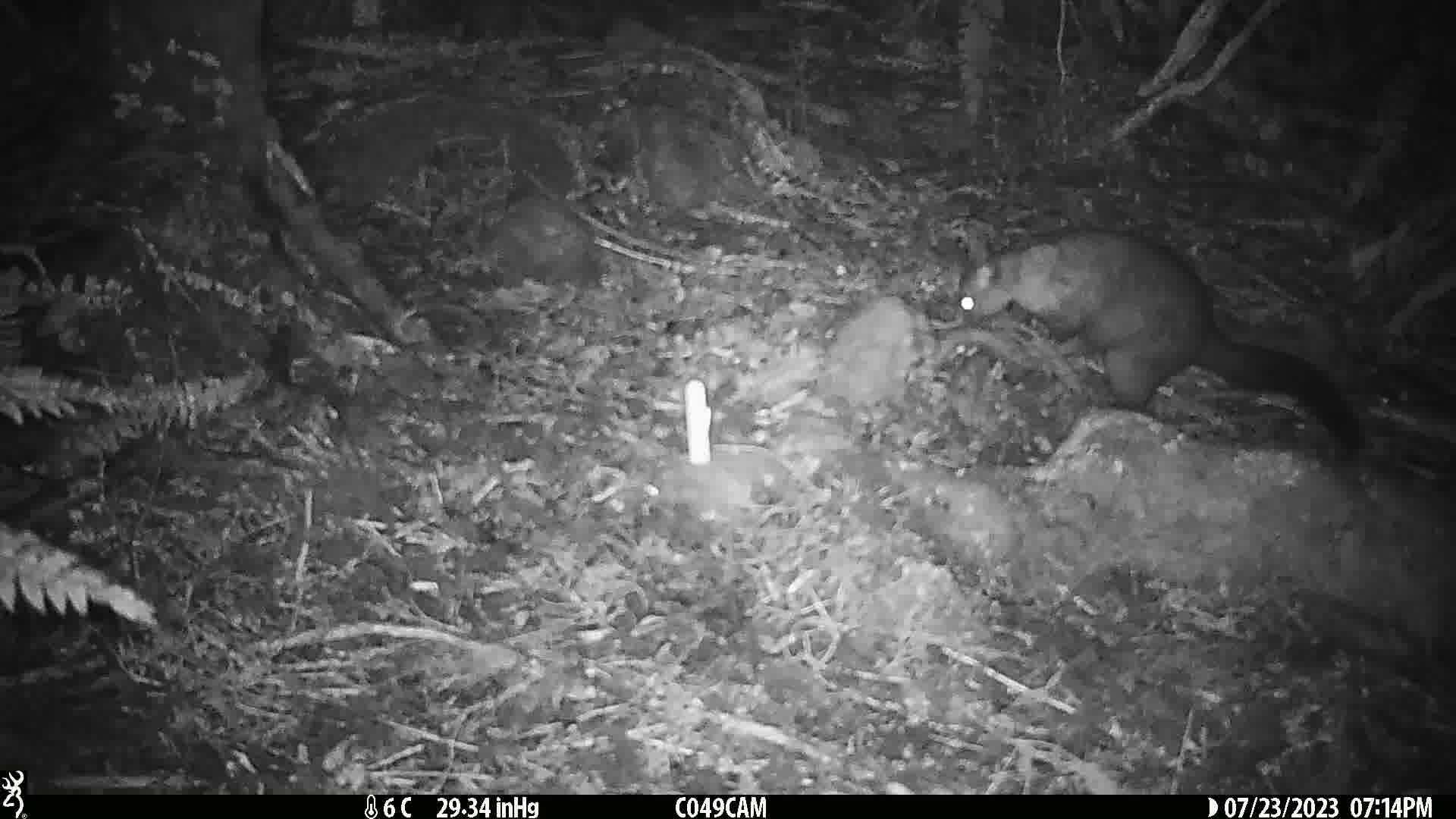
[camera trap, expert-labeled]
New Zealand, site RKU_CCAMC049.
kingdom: Animalia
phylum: Chordata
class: Mammalia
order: Diprotodontia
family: Phalangeridae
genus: Trichosurus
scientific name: Trichosurus vulpecula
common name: common brushtail possum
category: possum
Possum (common brushtail possum) (Trichosurus vulpecula).